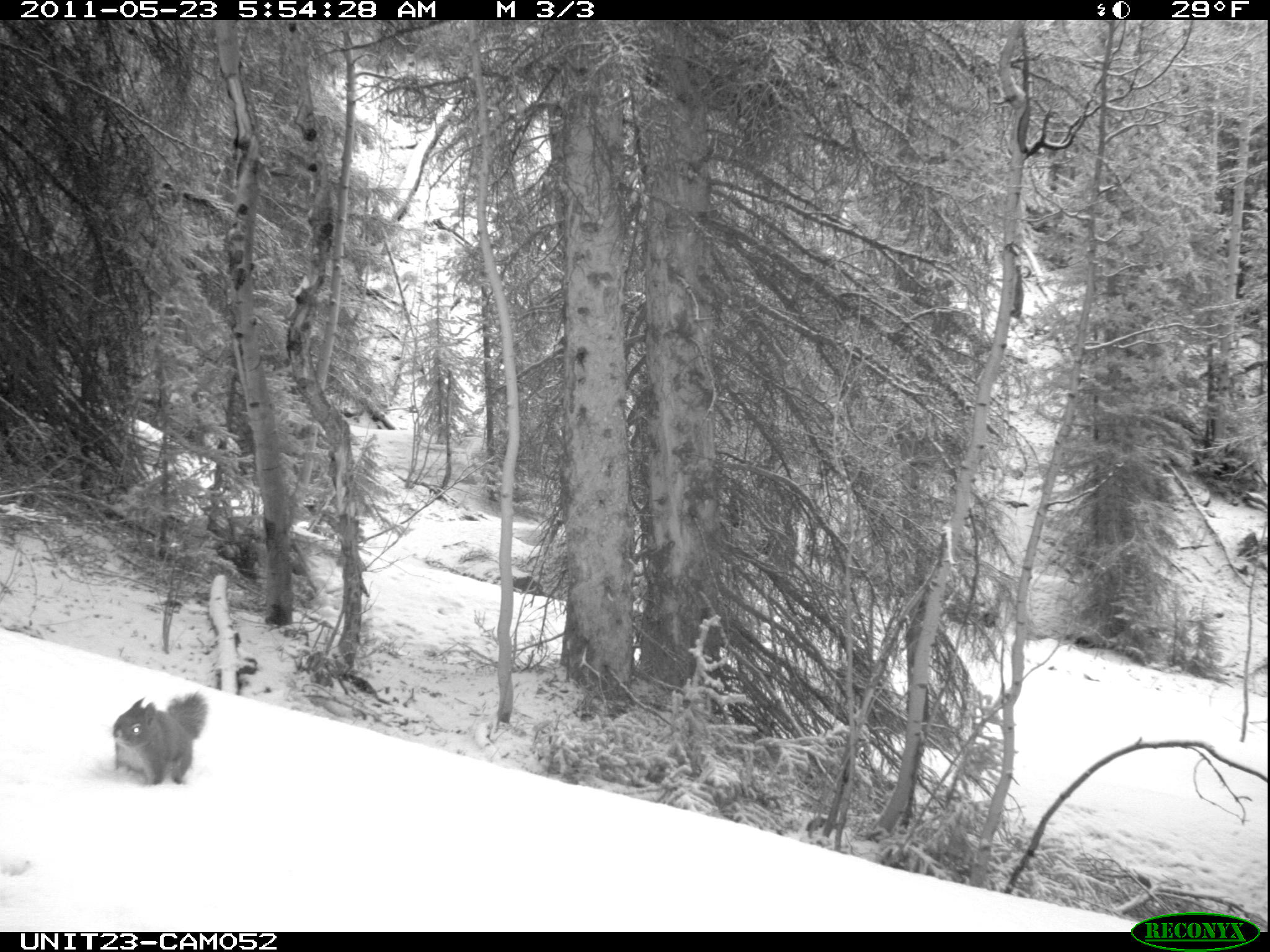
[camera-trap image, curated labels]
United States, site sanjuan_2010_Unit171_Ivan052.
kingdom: Animalia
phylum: Chordata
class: Mammalia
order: Rodentia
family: Sciuridae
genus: Tamiasciurus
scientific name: Tamiasciurus hudsonicus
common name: american red squirrel